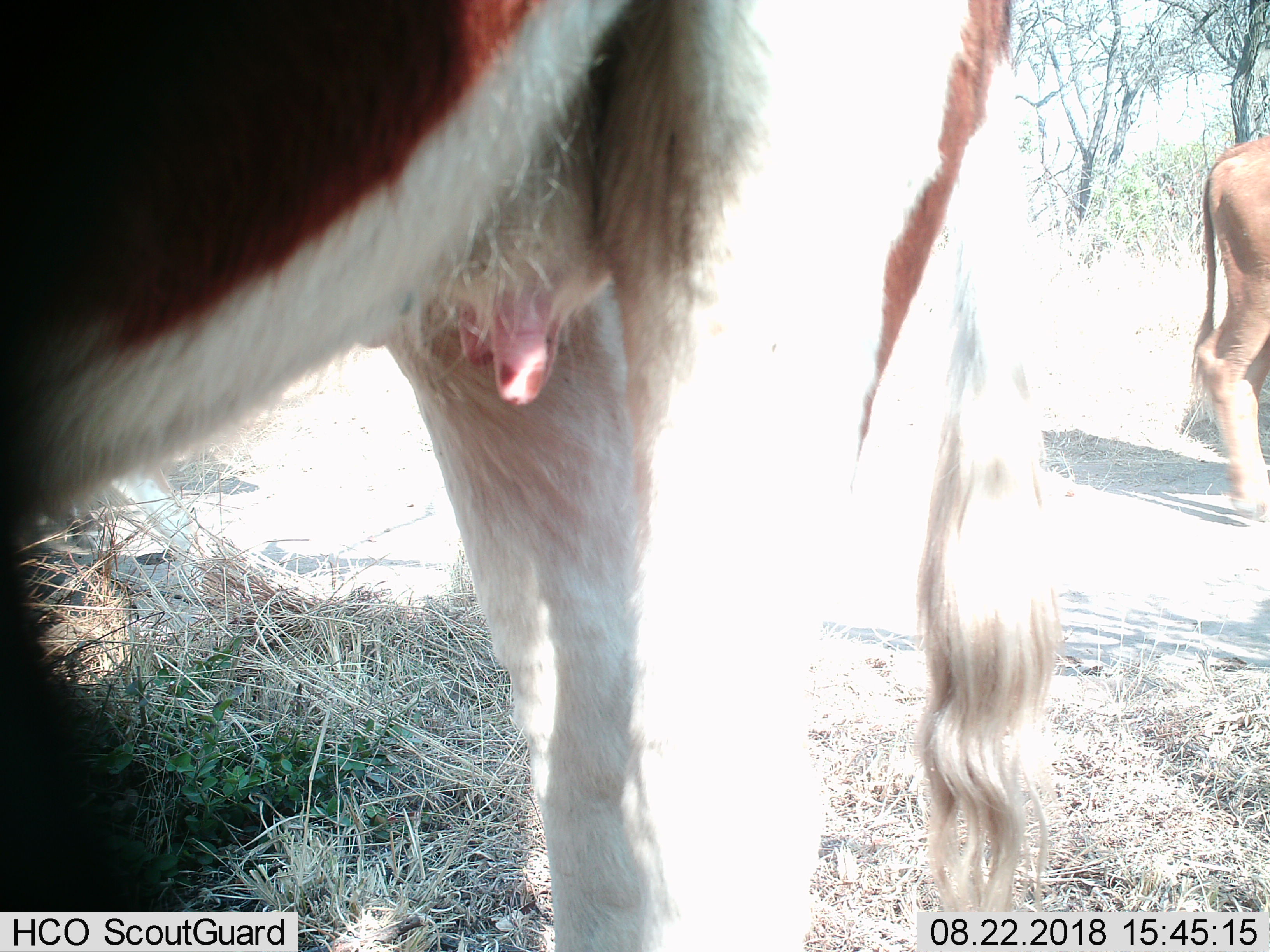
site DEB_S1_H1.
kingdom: Animalia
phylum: Chordata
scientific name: Vertebrata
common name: domestic animal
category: domesticanimal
Domesticanimal (domestic animal) (Vertebrata), count 2. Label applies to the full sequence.